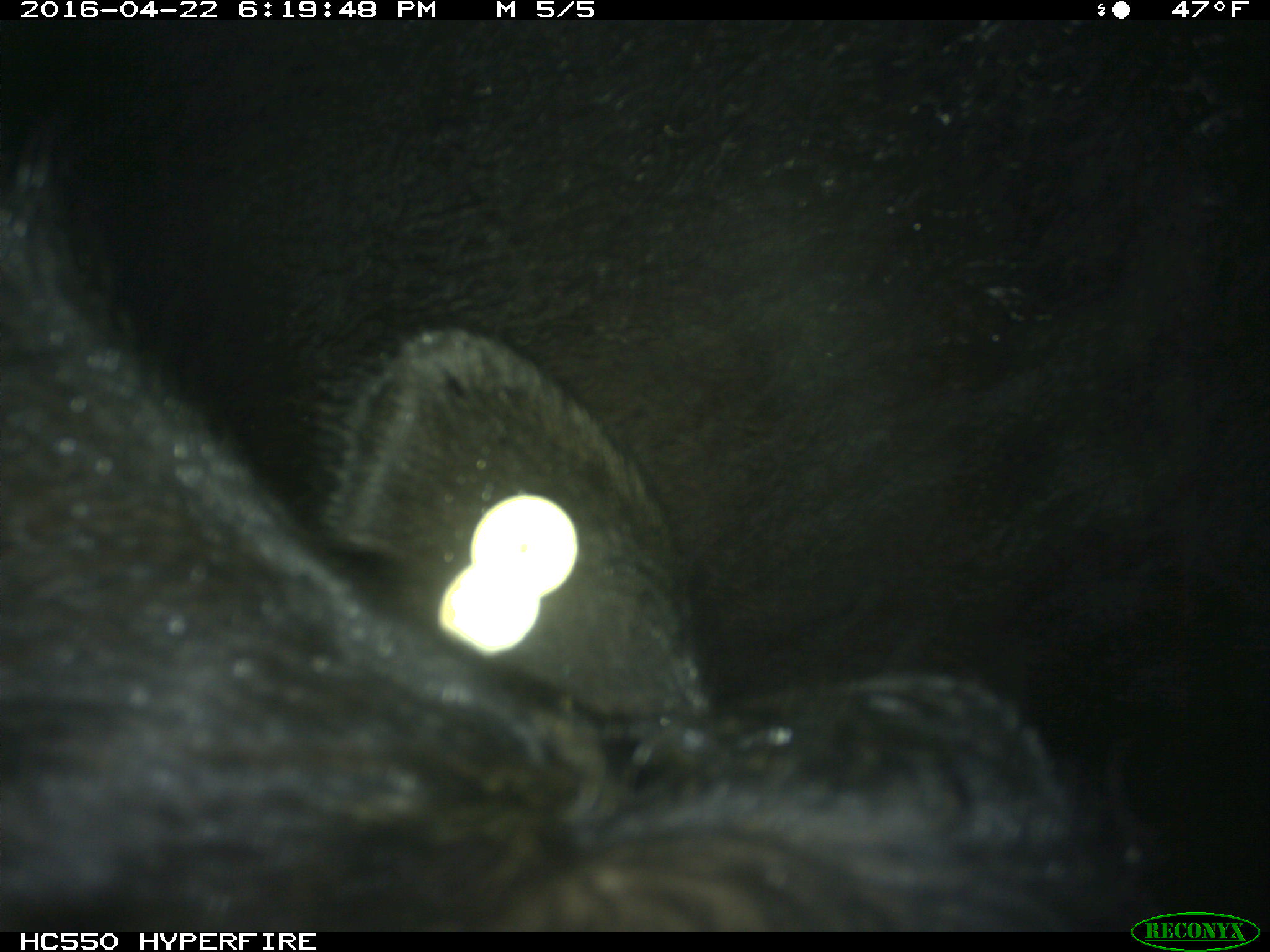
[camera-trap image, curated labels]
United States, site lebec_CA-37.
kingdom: Animalia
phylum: Chordata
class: Mammalia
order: Artiodactyla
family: Bovidae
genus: Bos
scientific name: Bos taurus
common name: domestic cow